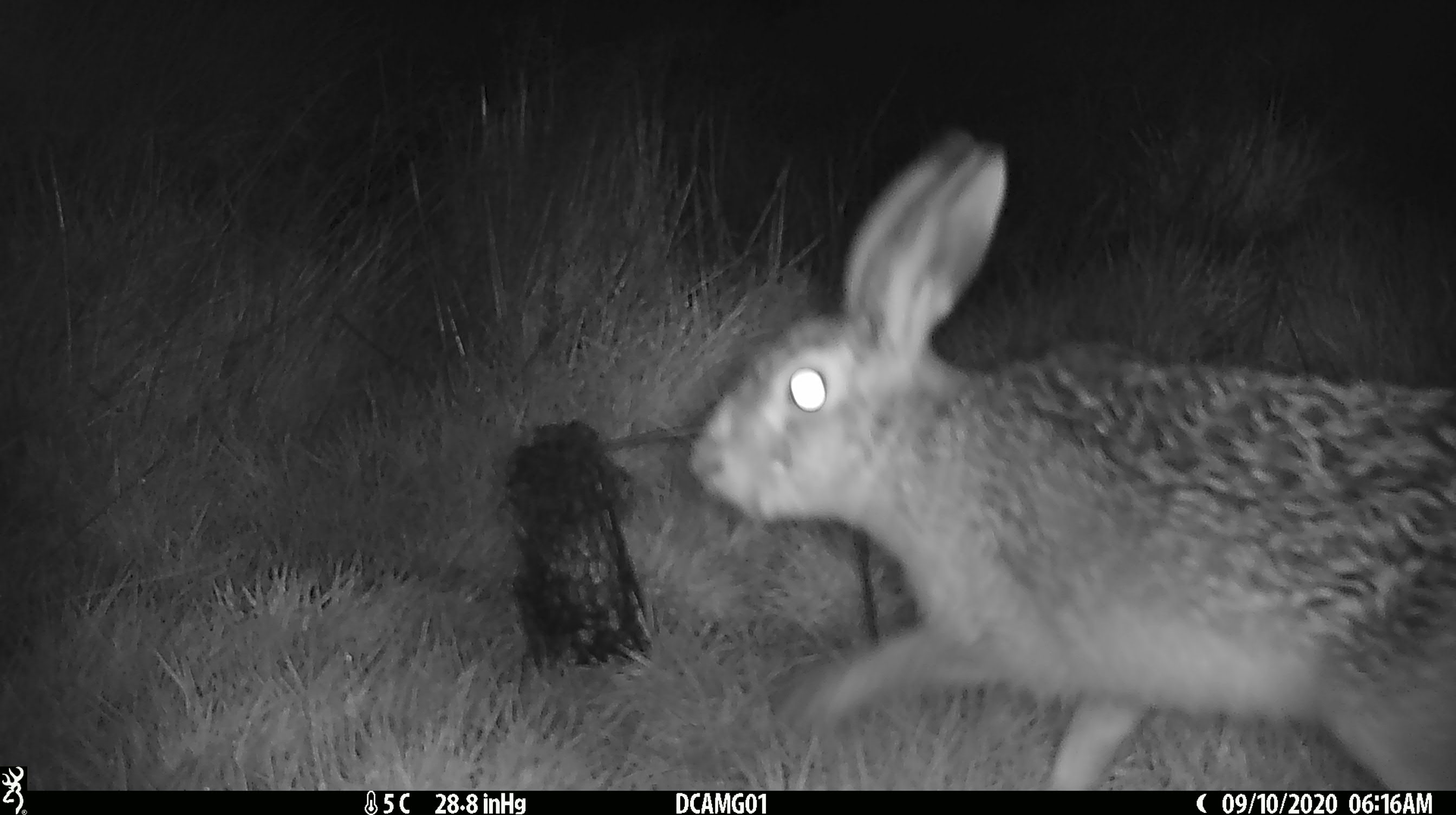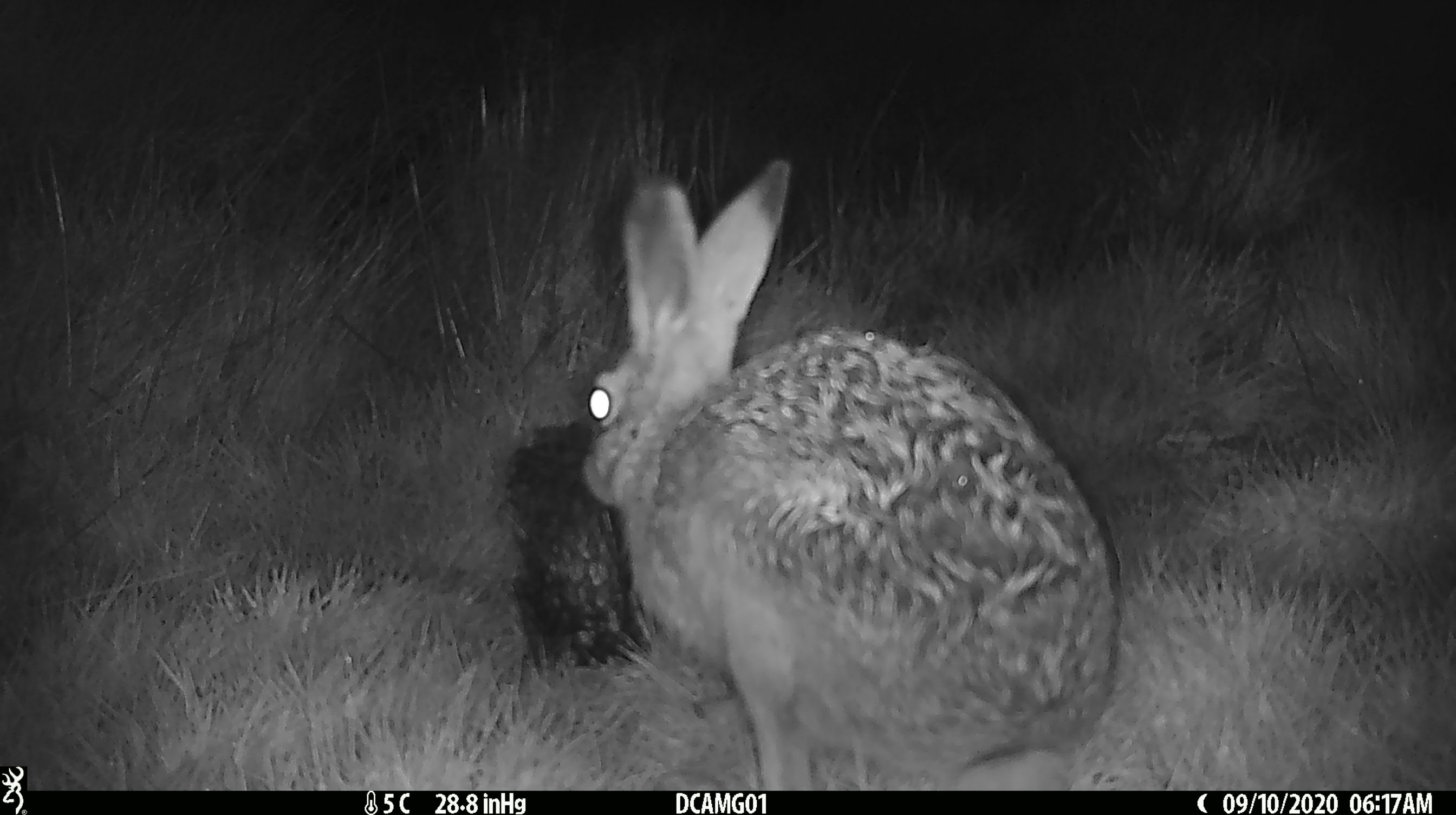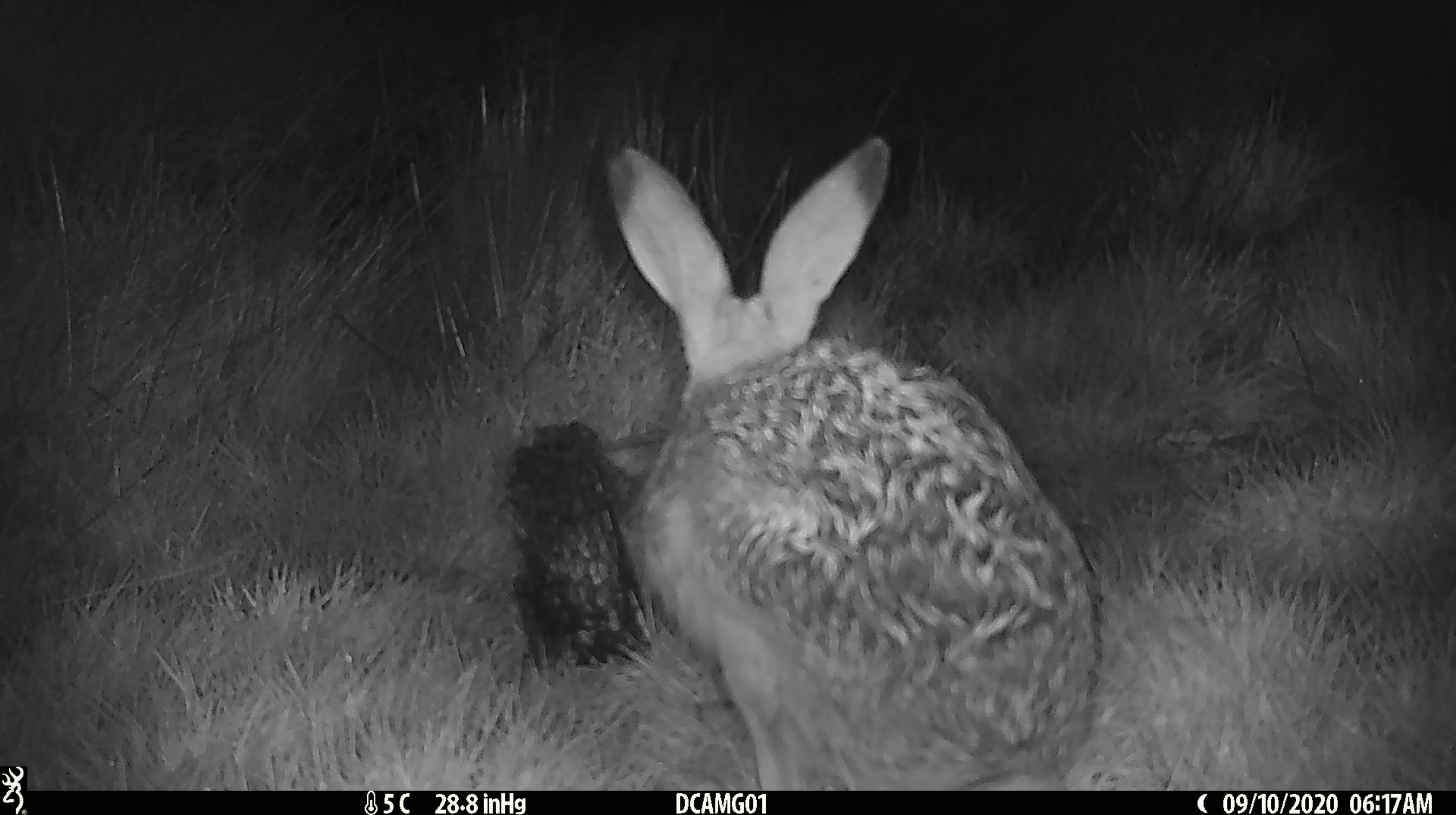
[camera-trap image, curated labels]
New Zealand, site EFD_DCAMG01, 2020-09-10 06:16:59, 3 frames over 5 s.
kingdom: Animalia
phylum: Chordata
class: Mammalia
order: Lagomorpha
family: Leporidae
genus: Lepus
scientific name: Lepus europaeus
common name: brown hare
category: hare